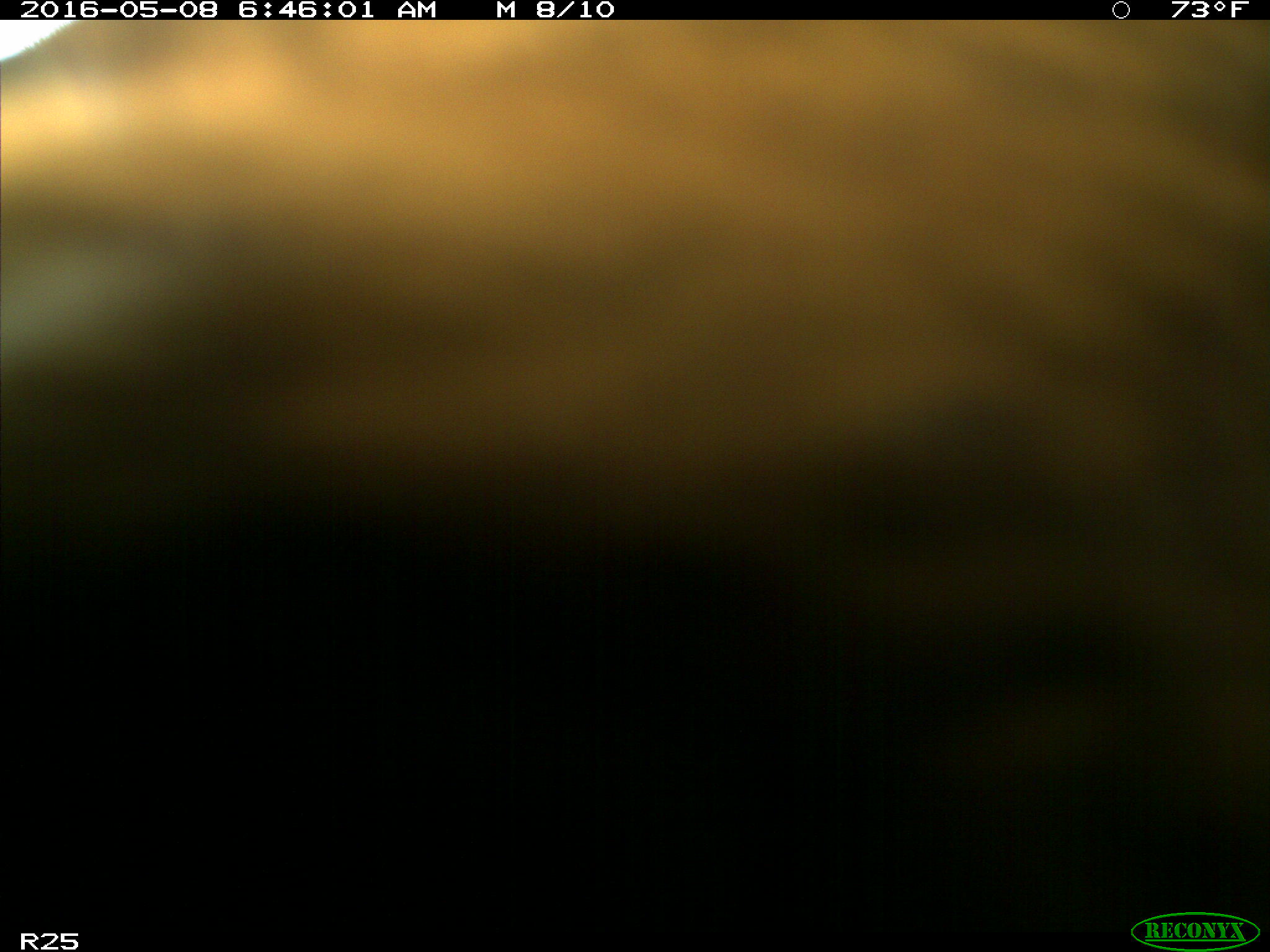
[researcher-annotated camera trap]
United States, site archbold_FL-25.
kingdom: Animalia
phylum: Chordata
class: Mammalia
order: Artiodactyla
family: Bovidae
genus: Bos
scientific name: Bos taurus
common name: domestic cow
Bos taurus (domestic cow).